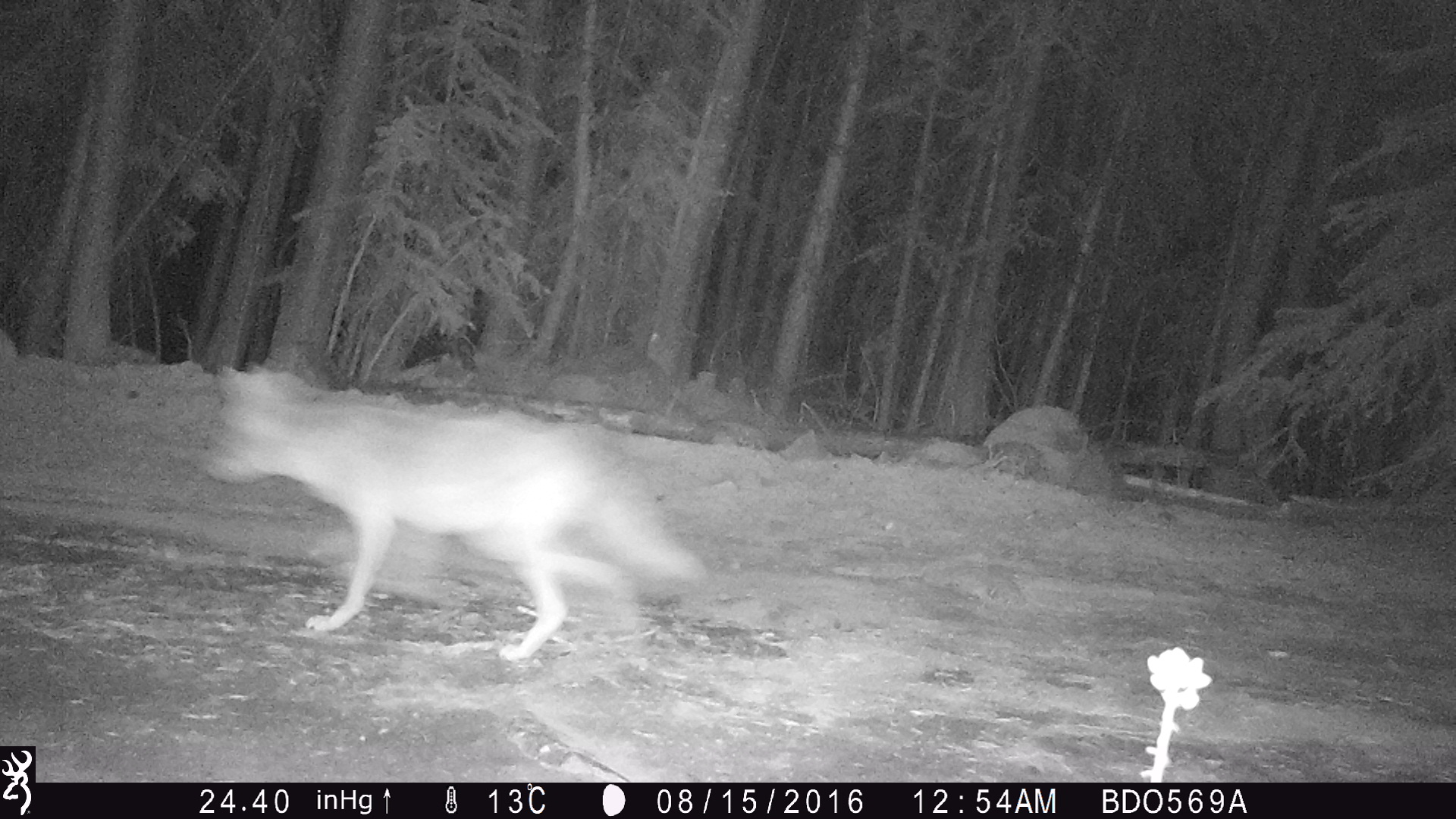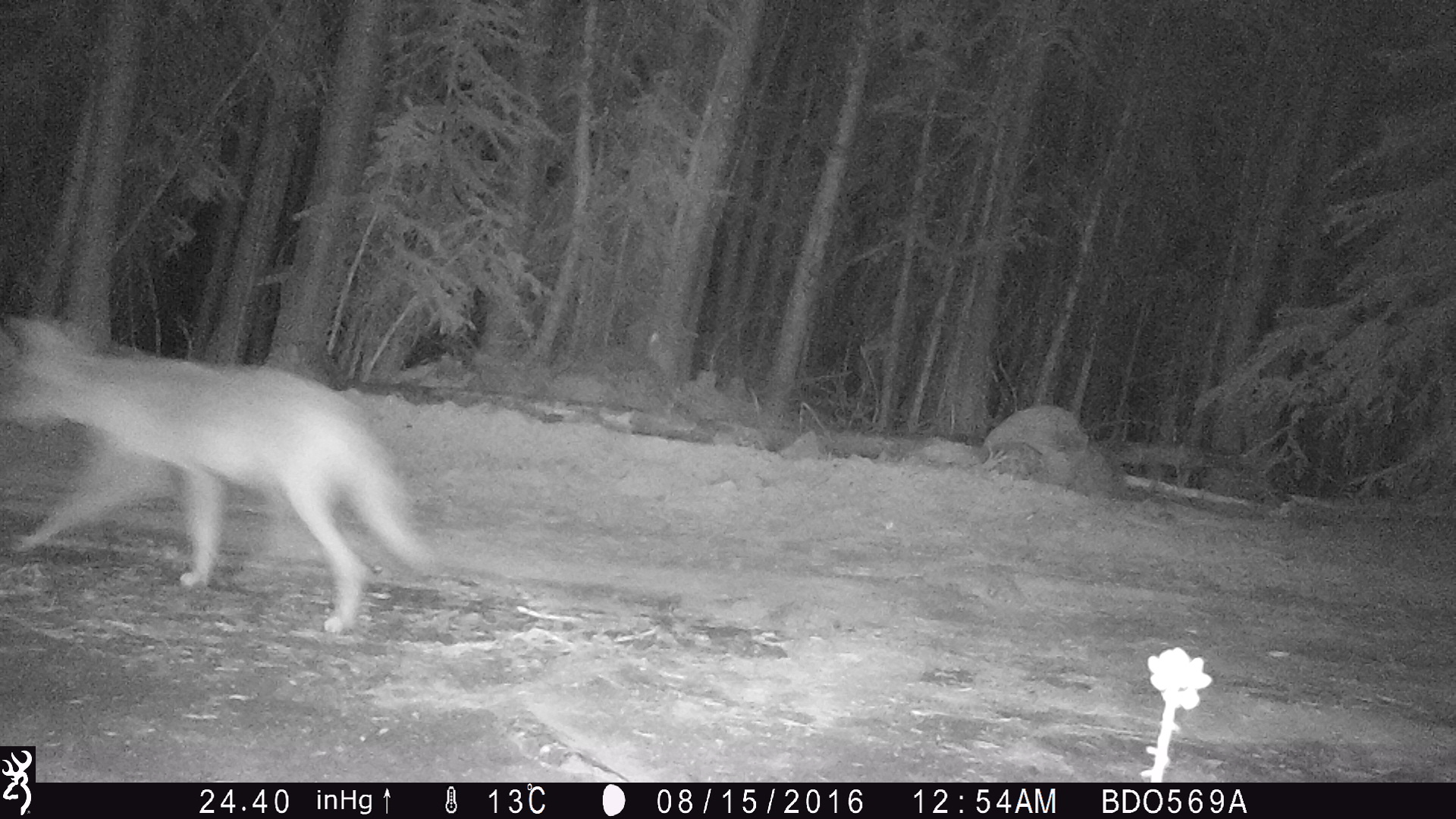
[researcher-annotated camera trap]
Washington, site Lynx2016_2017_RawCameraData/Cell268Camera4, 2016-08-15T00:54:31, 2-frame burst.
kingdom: Animalia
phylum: Chordata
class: Mammalia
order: Carnivora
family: Canidae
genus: Canis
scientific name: Canis latrans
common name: coyote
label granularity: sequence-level